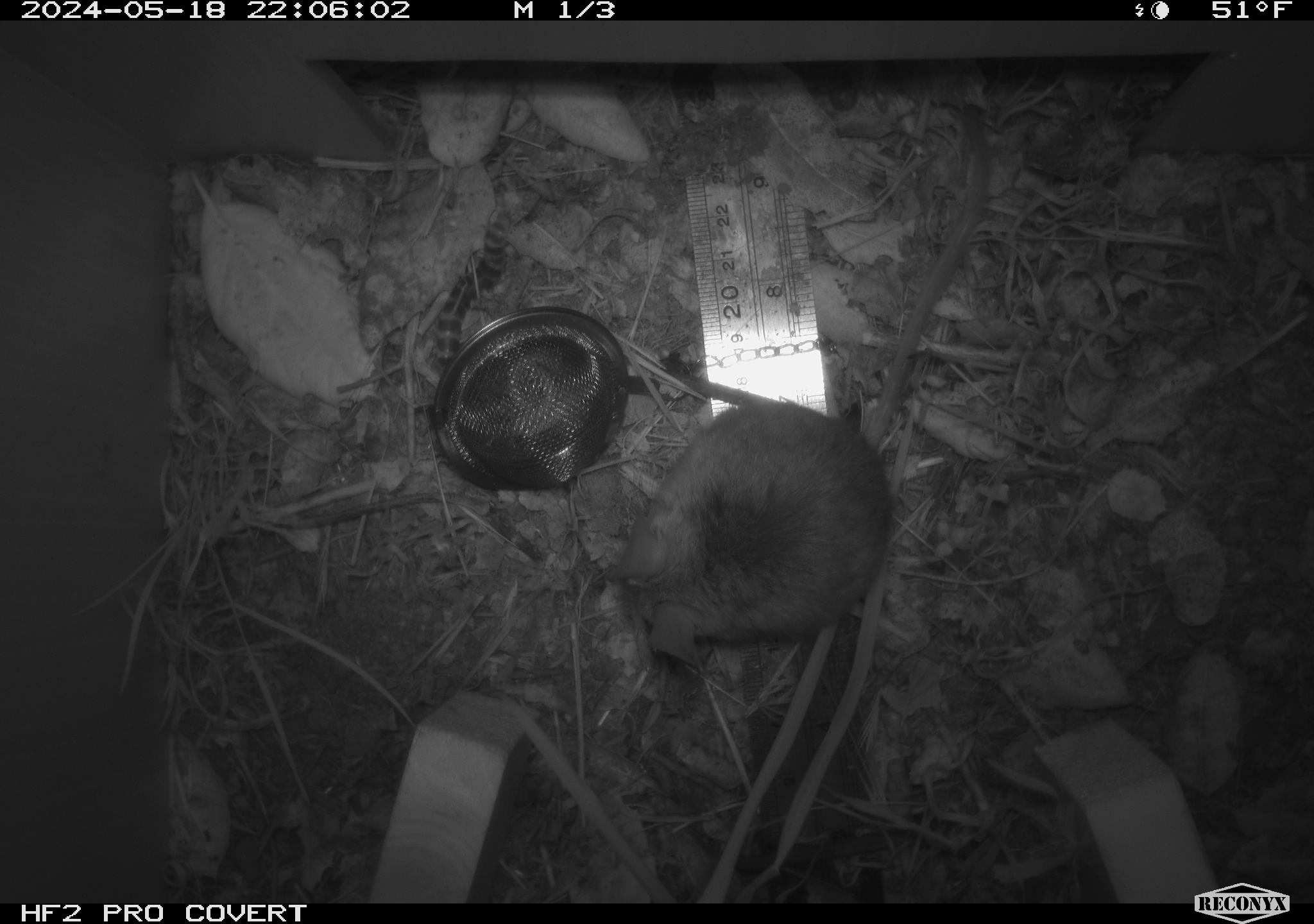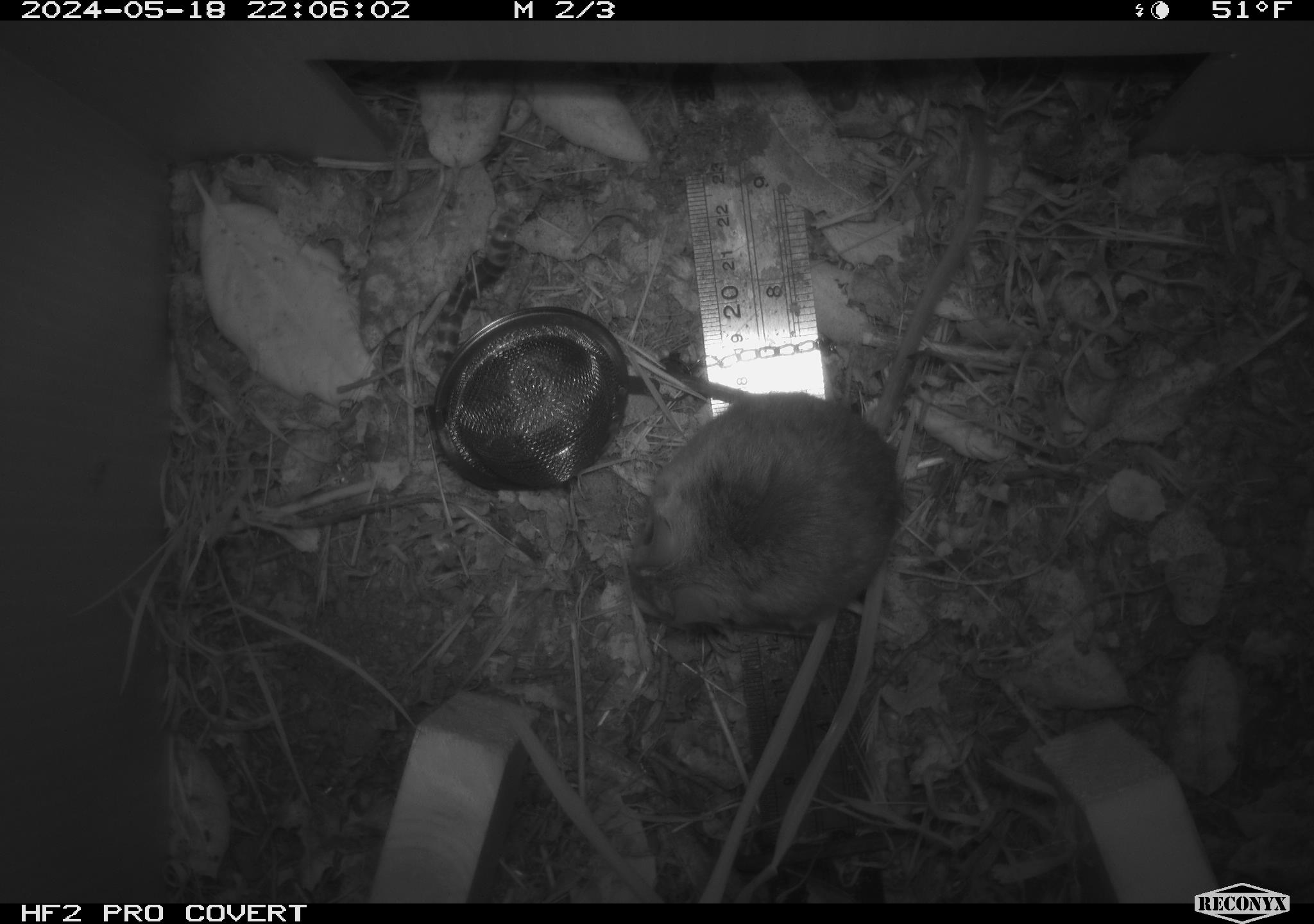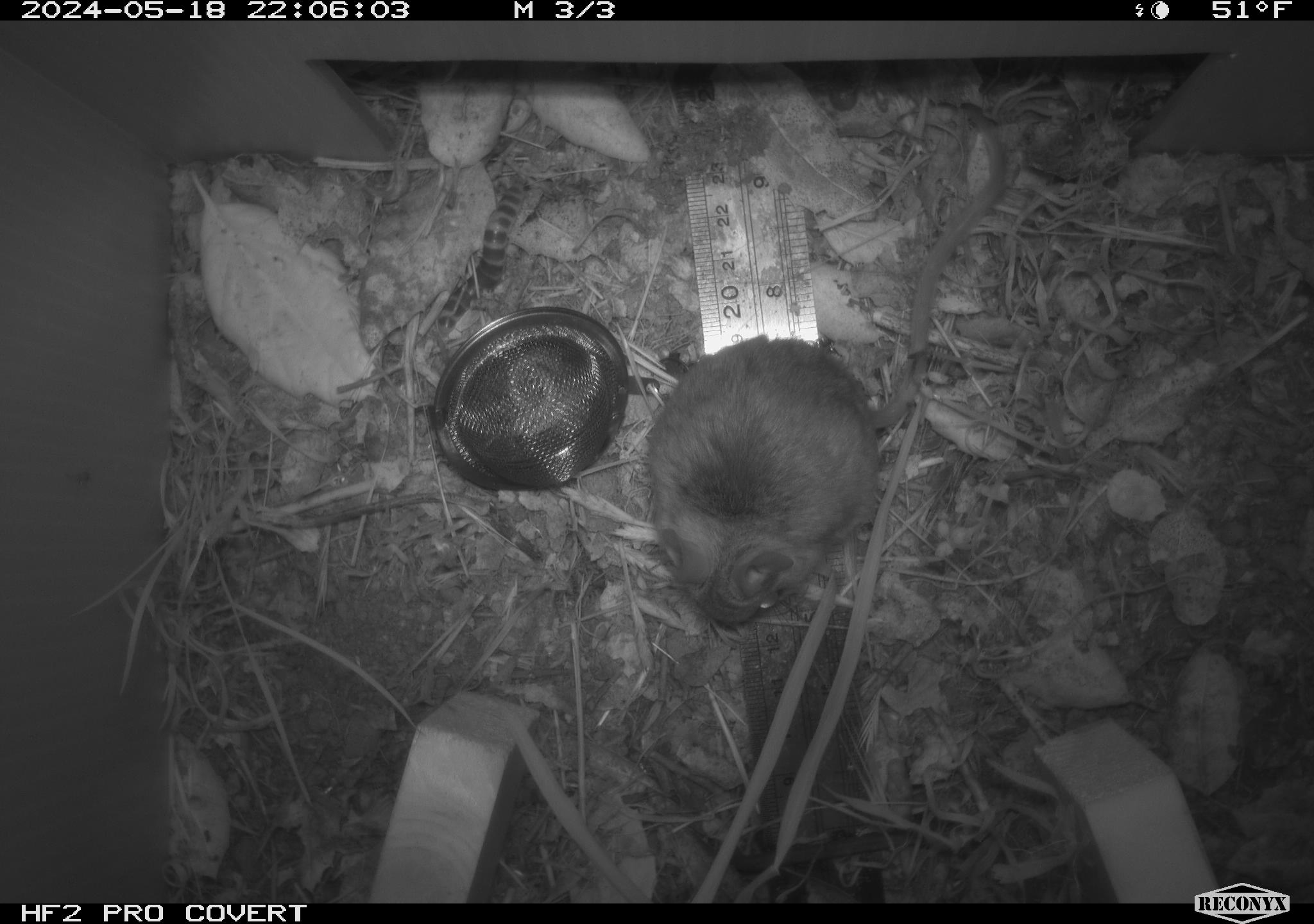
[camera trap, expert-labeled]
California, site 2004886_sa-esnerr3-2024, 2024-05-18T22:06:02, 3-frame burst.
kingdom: Animalia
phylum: Chordata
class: Mammalia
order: Rodentia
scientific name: Rodentia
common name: rodent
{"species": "rodent (Rodentia)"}